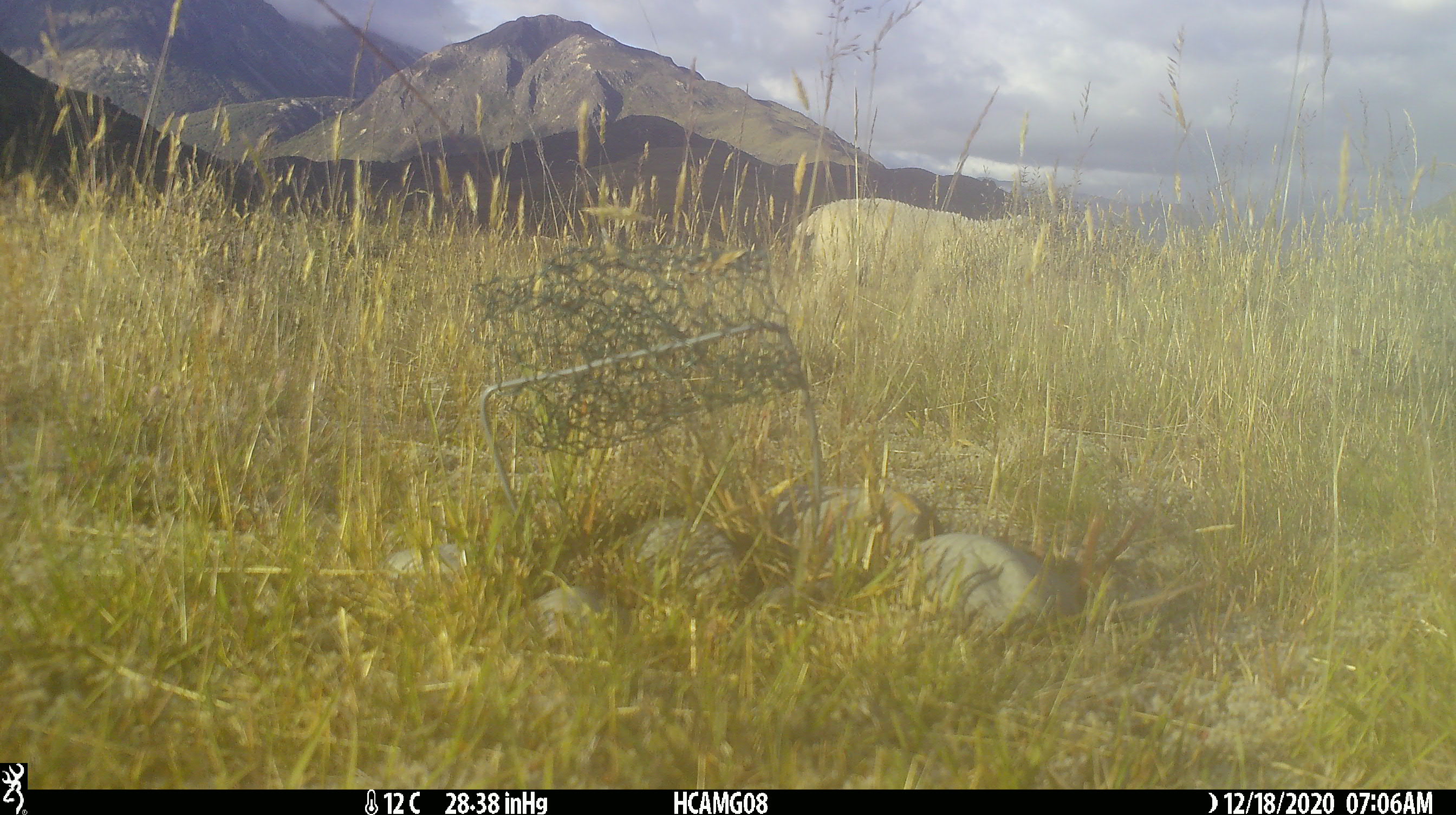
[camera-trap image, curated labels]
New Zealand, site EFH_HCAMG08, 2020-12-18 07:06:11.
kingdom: Animalia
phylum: Chordata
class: Mammalia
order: Artiodactyla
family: Bovidae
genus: Ovis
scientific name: Ovis aries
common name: domestic sheep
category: sheep